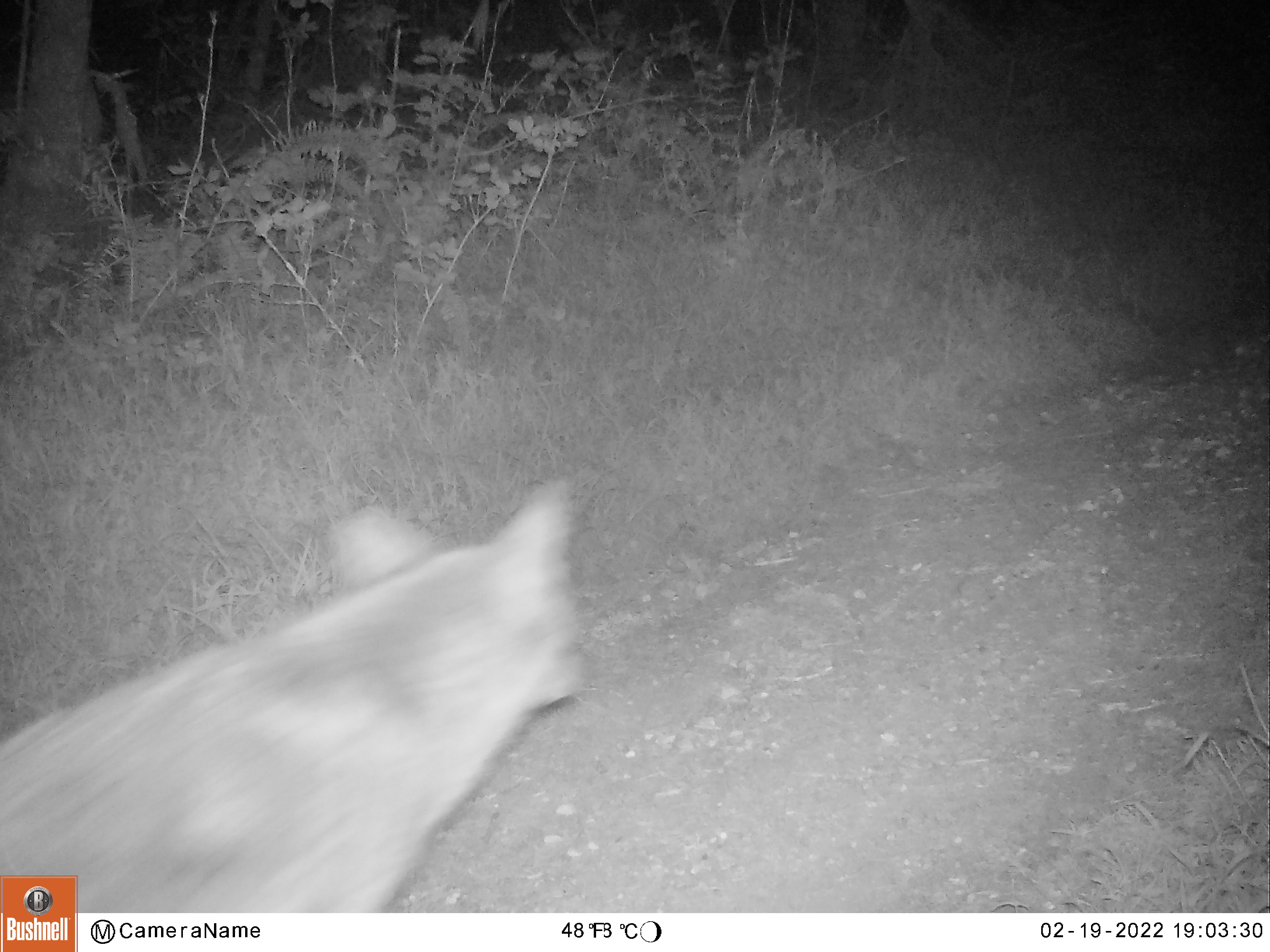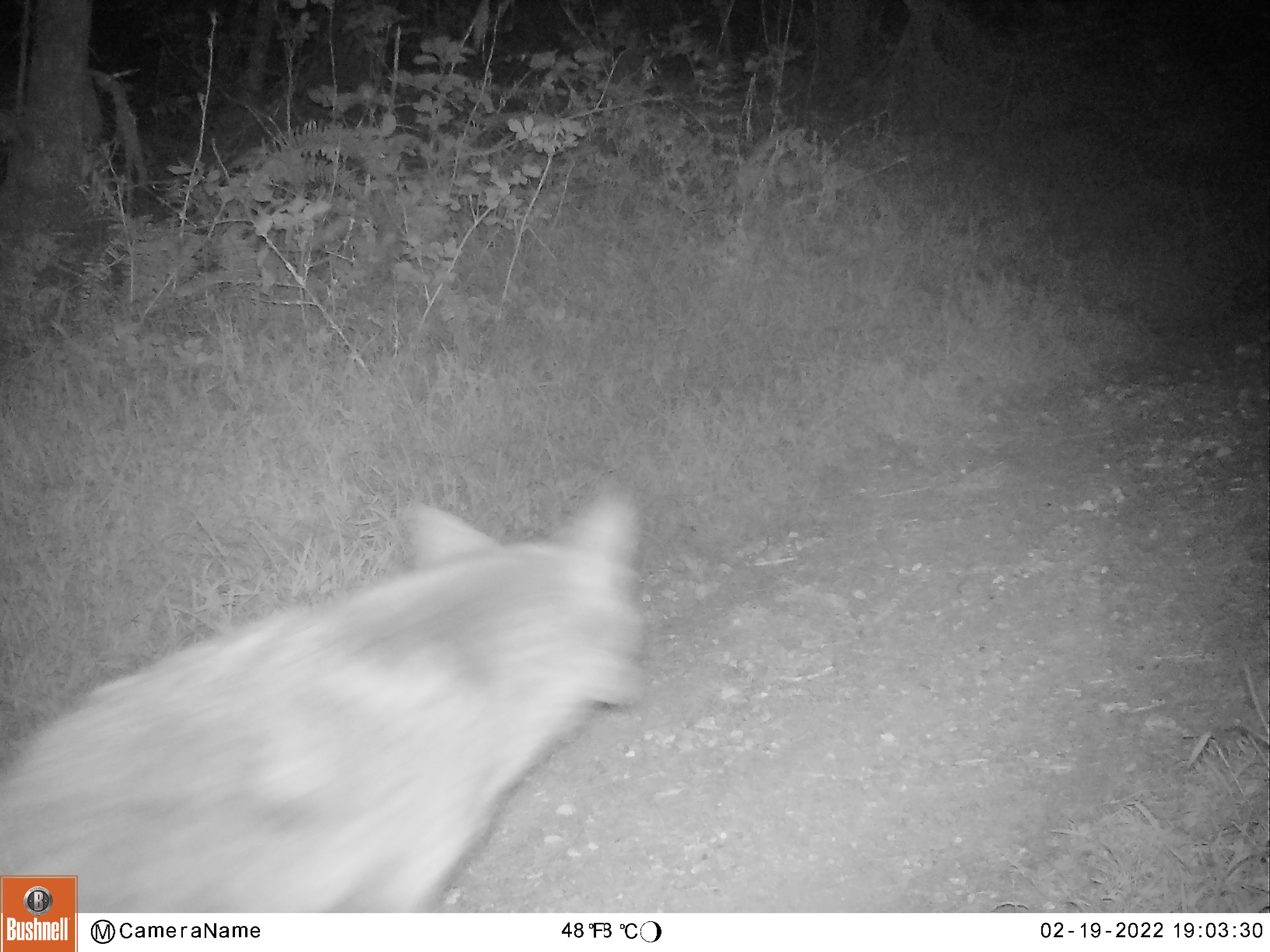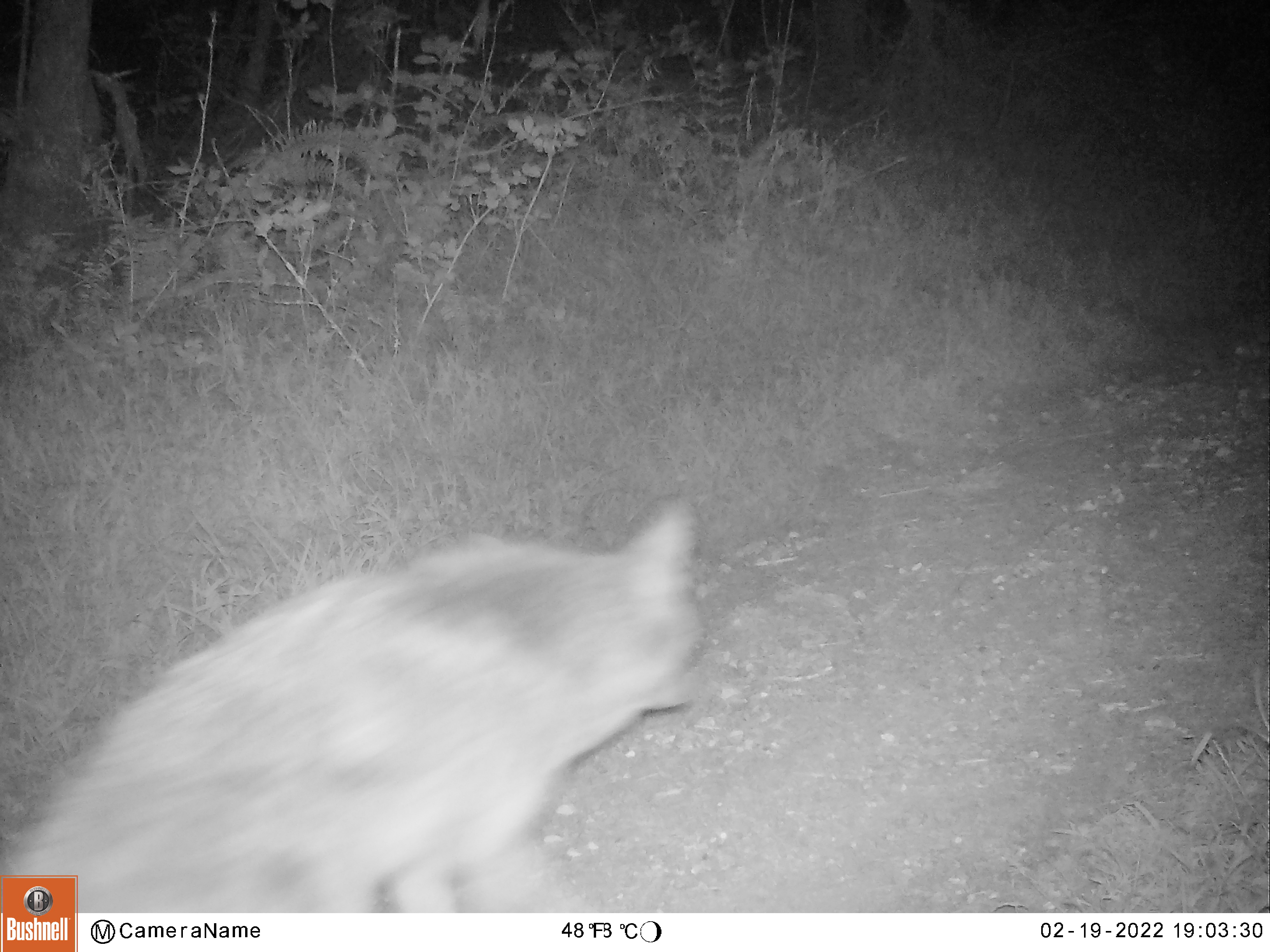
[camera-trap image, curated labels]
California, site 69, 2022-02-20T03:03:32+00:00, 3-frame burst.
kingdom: Animalia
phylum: Chordata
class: Mammalia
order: Carnivora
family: Canidae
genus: Canis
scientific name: Canis latrans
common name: coyote